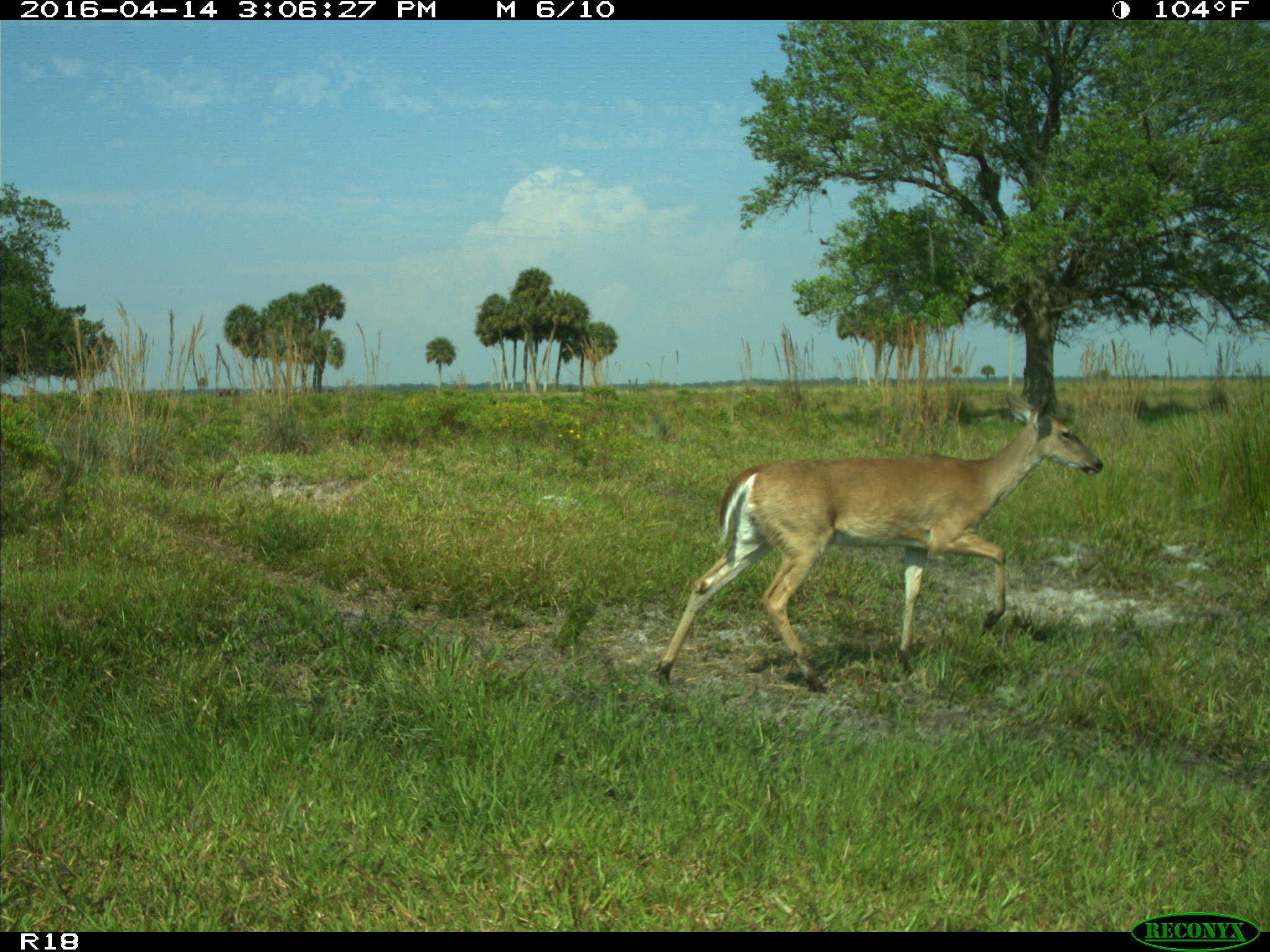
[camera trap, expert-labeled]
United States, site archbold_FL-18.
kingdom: Animalia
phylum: Chordata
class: Mammalia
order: Artiodactyla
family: Bovidae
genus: Bos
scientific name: Bos taurus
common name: domestic cow